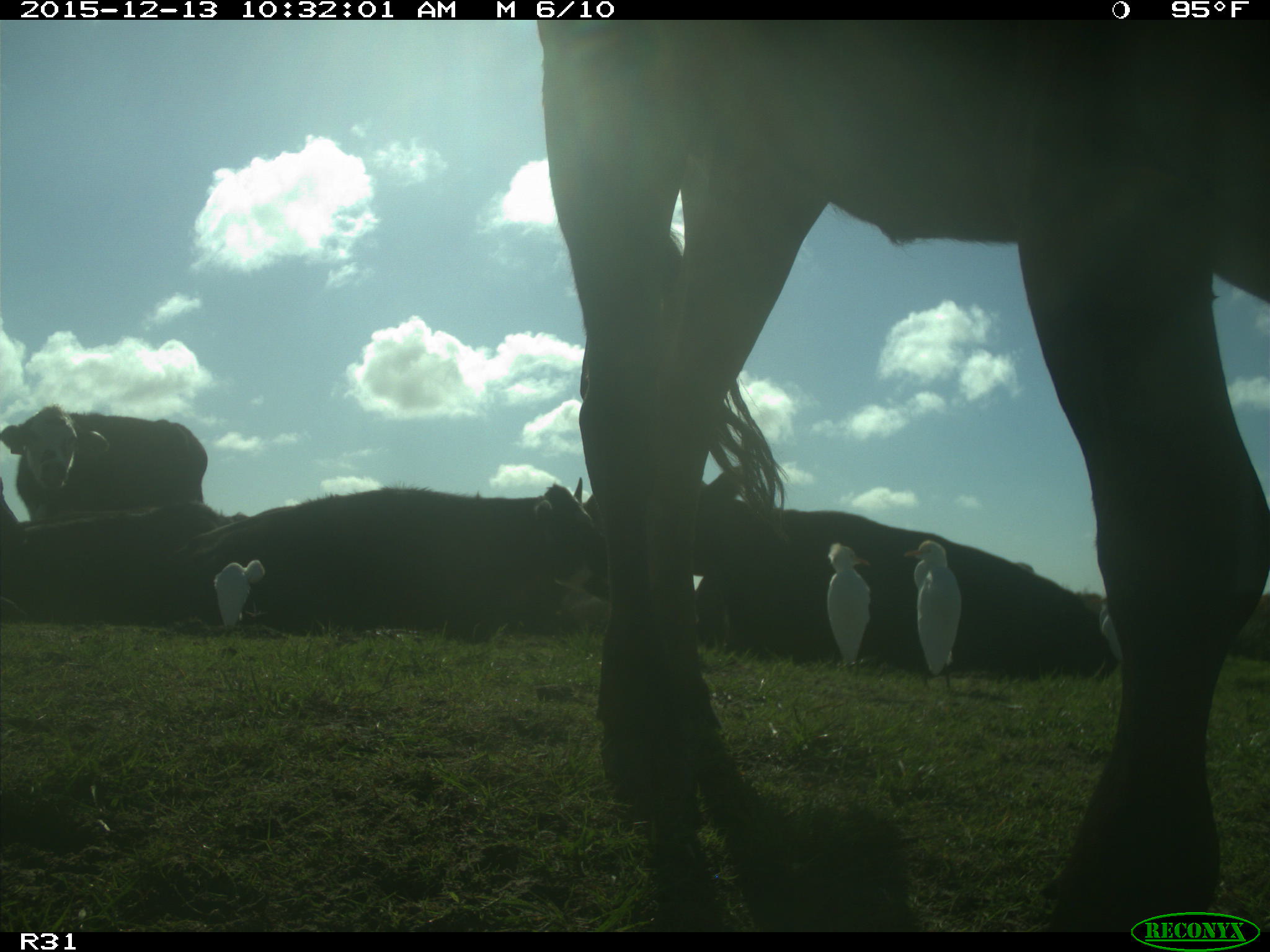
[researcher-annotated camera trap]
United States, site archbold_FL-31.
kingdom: Animalia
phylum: Chordata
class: Mammalia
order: Artiodactyla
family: Bovidae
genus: Bos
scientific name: Bos taurus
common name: domestic cow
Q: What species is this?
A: Bos taurus (domestic cow).